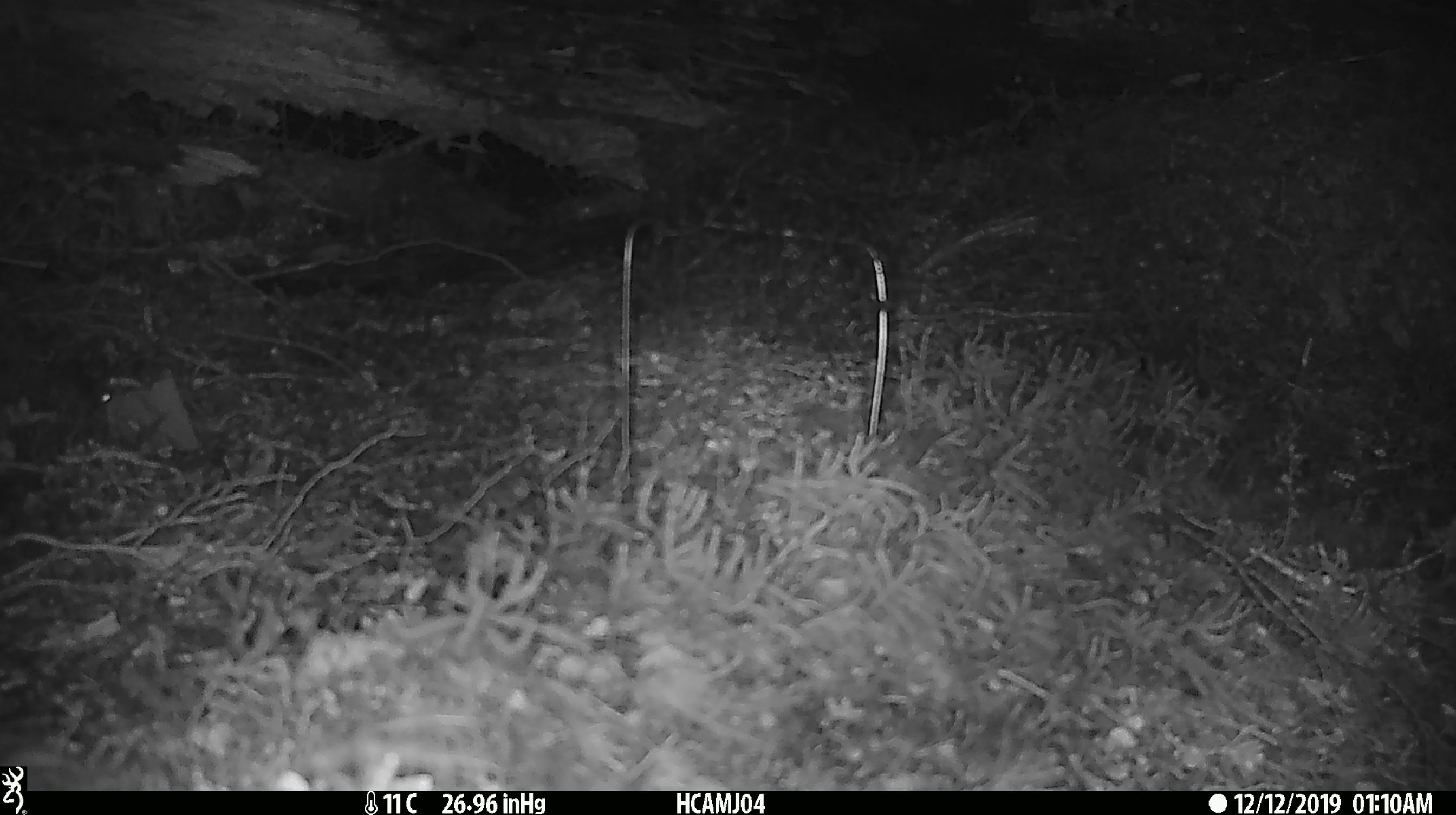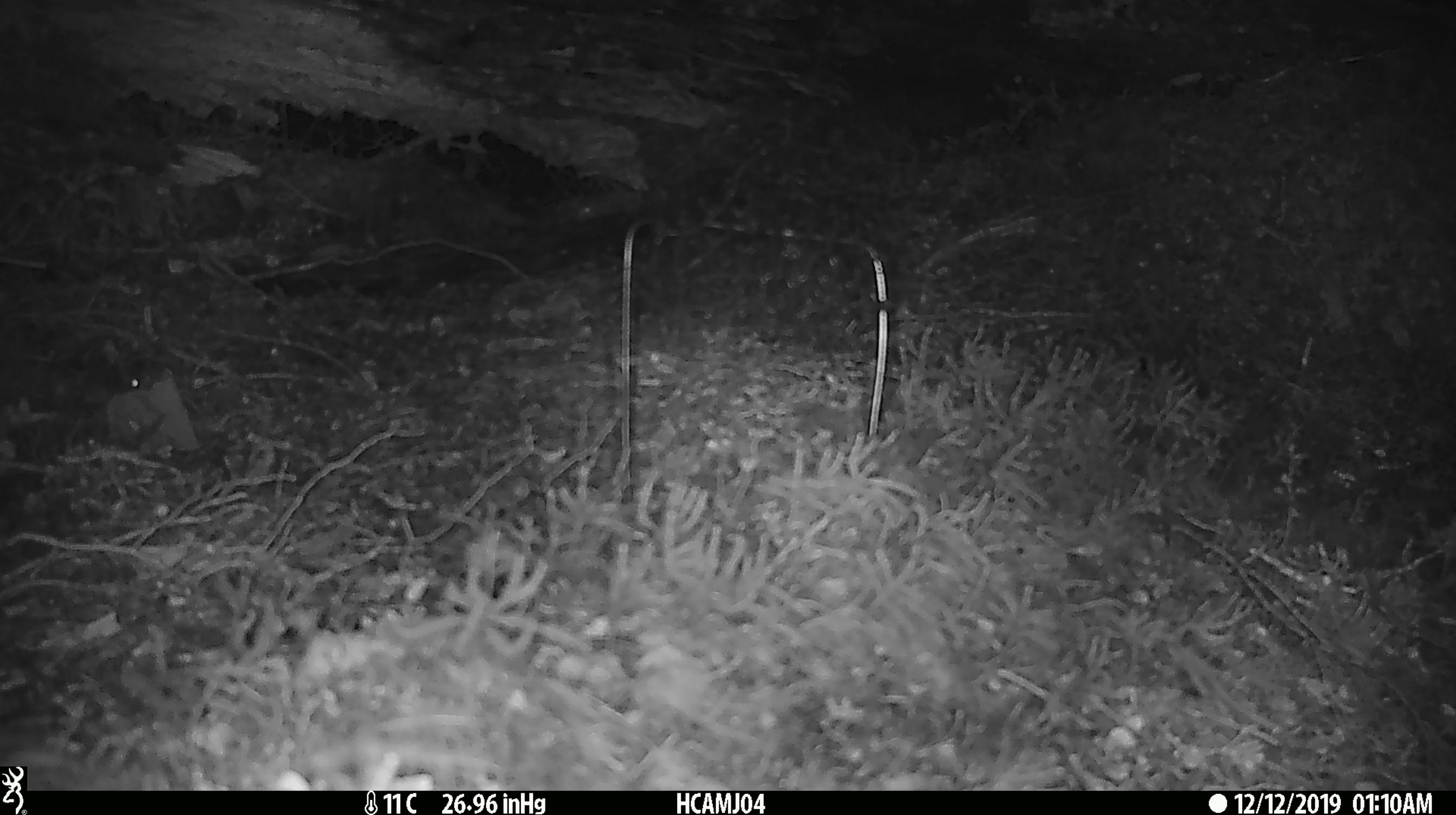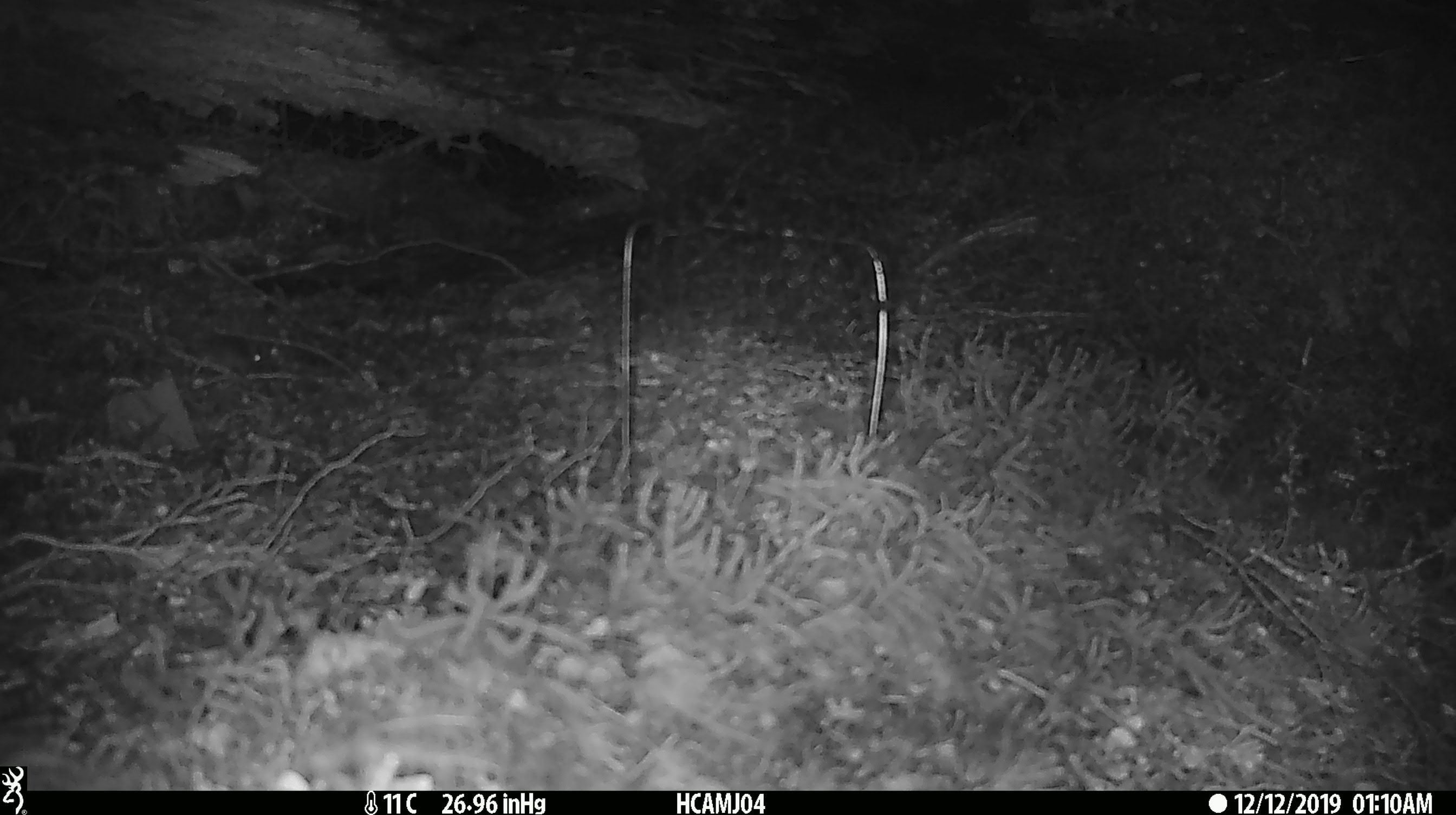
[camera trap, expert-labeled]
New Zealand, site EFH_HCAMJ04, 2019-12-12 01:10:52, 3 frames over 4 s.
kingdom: Animalia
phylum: Chordata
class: Mammalia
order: Rodentia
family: Muridae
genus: Mus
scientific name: Mus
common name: mouse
Mouse (Mus).